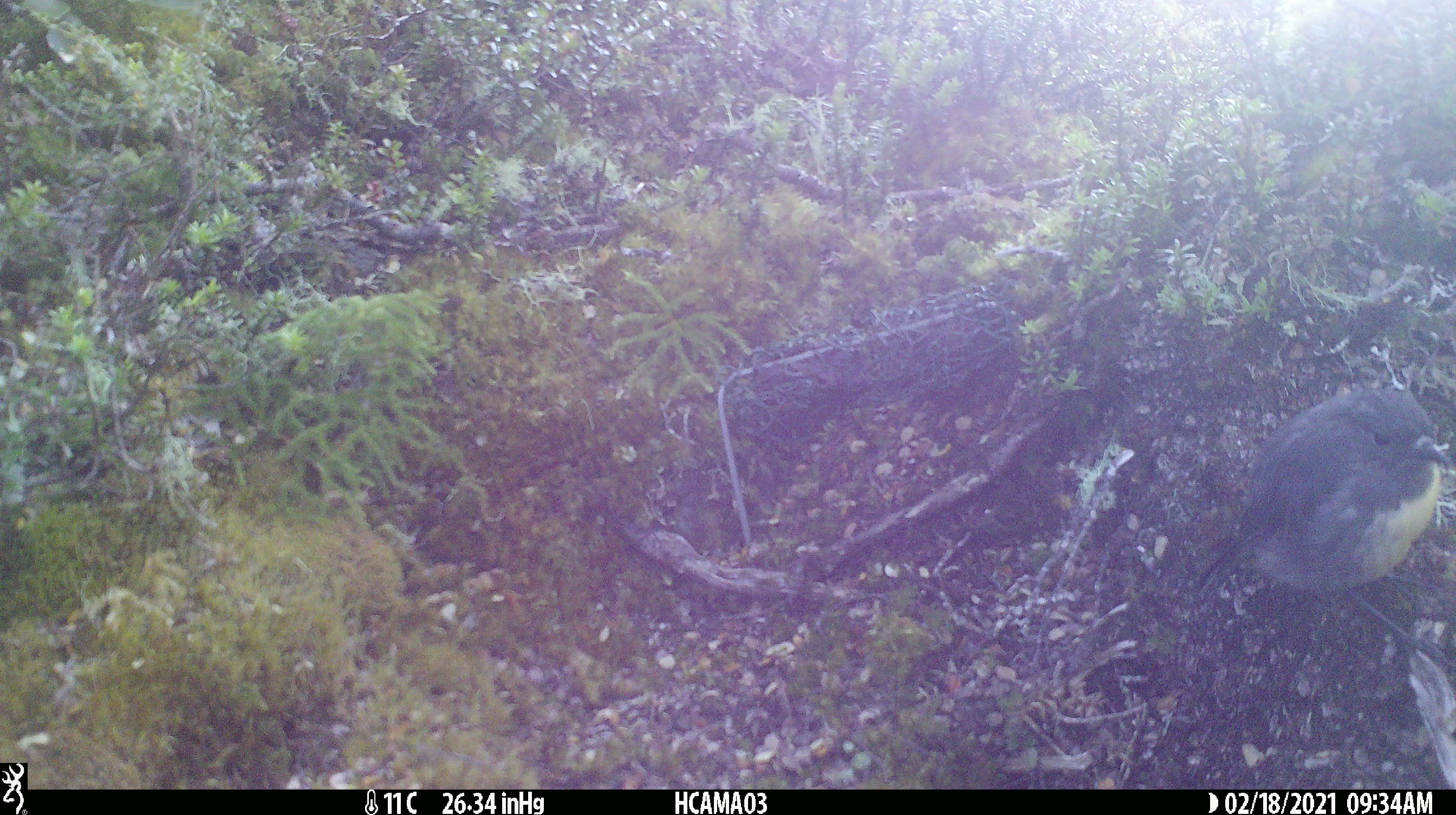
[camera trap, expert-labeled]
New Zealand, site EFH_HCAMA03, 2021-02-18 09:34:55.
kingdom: Animalia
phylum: Chordata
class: Aves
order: Passeriformes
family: Petroicidae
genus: Petroica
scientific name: Petroica australis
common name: new zealand robin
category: robin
Robin (new zealand robin) (Petroica australis).